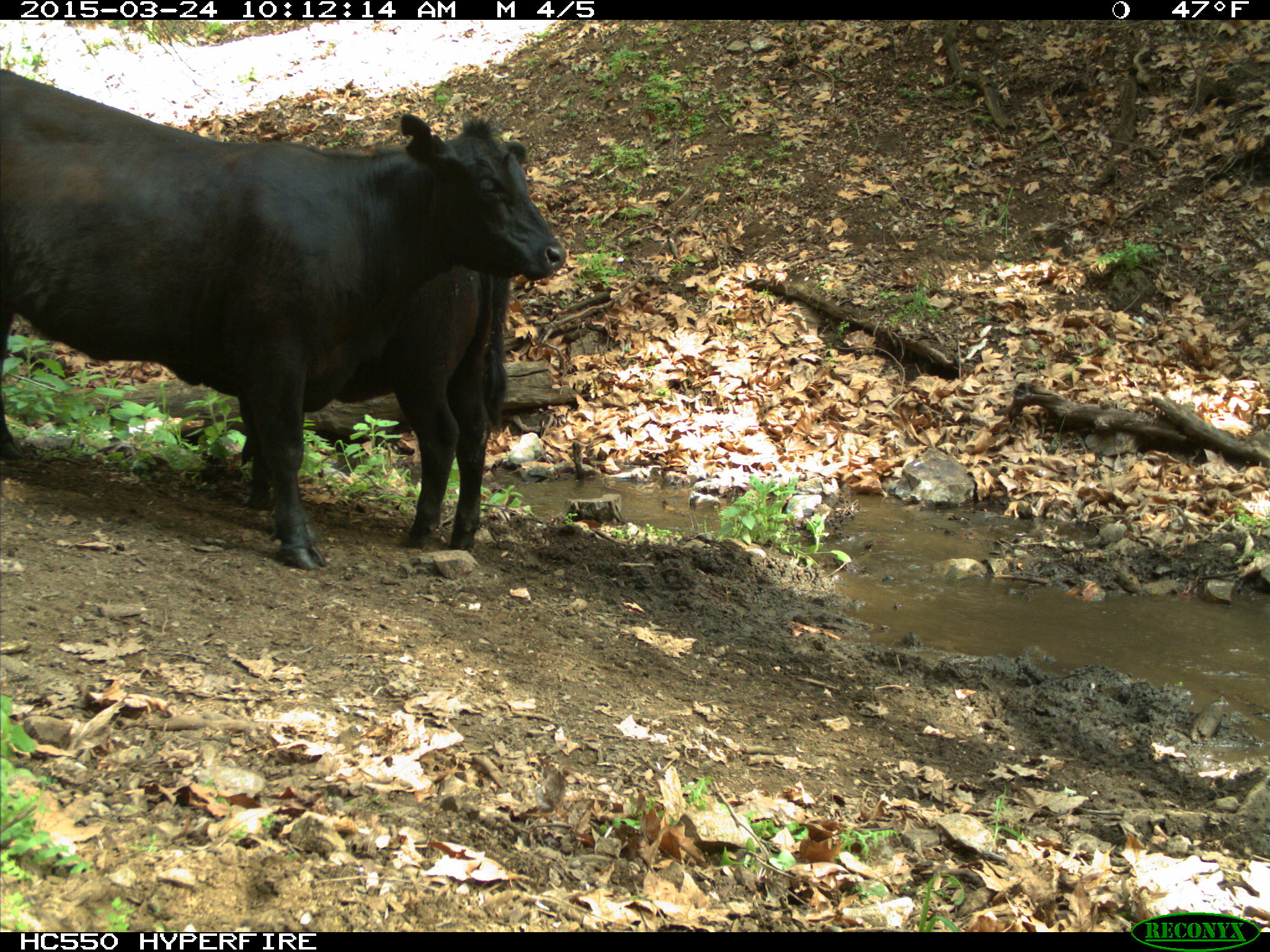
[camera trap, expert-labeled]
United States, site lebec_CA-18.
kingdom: Animalia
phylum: Chordata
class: Mammalia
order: Artiodactyla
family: Bovidae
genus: Bos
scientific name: Bos taurus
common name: domestic cow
Bos taurus (domestic cow).